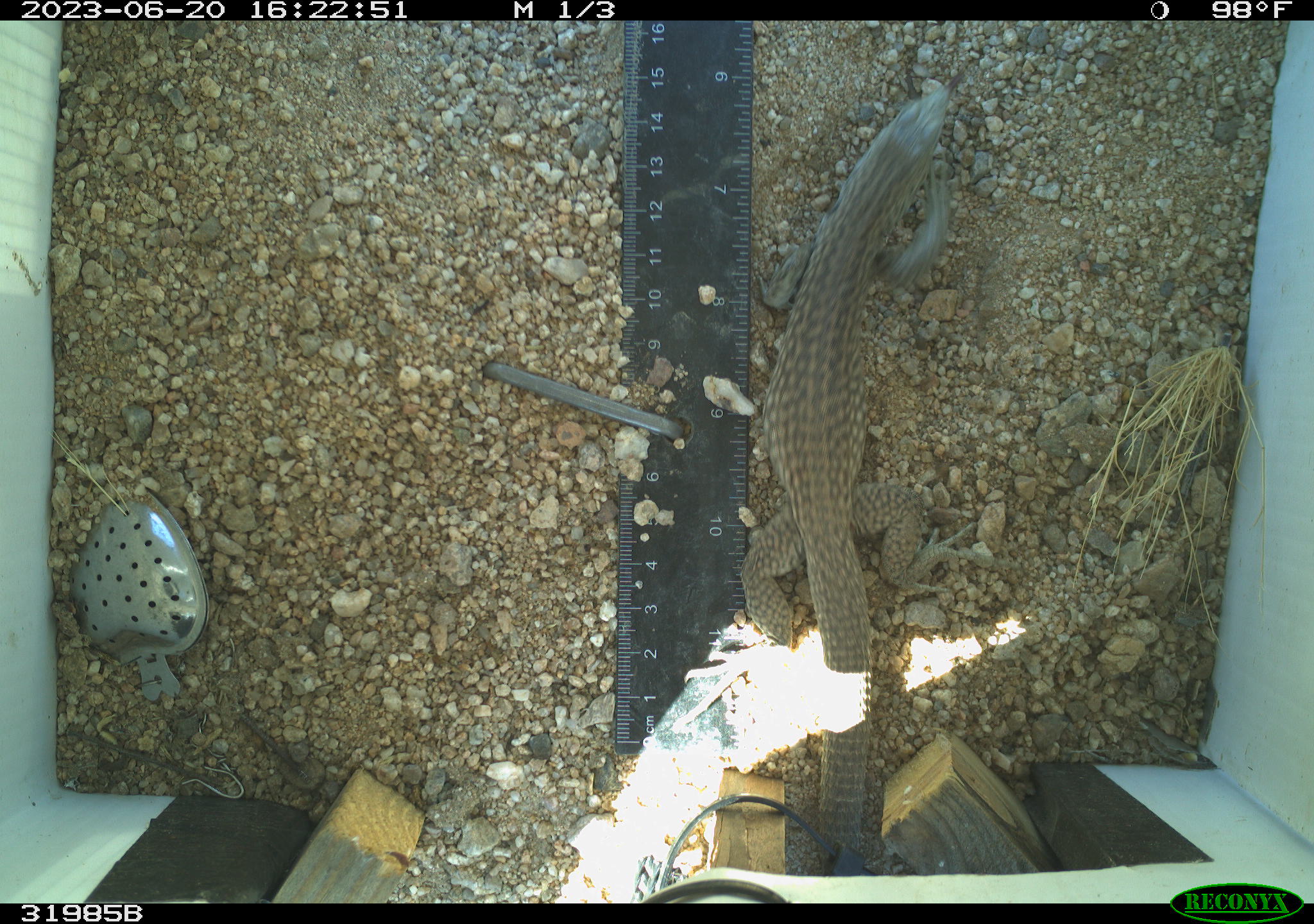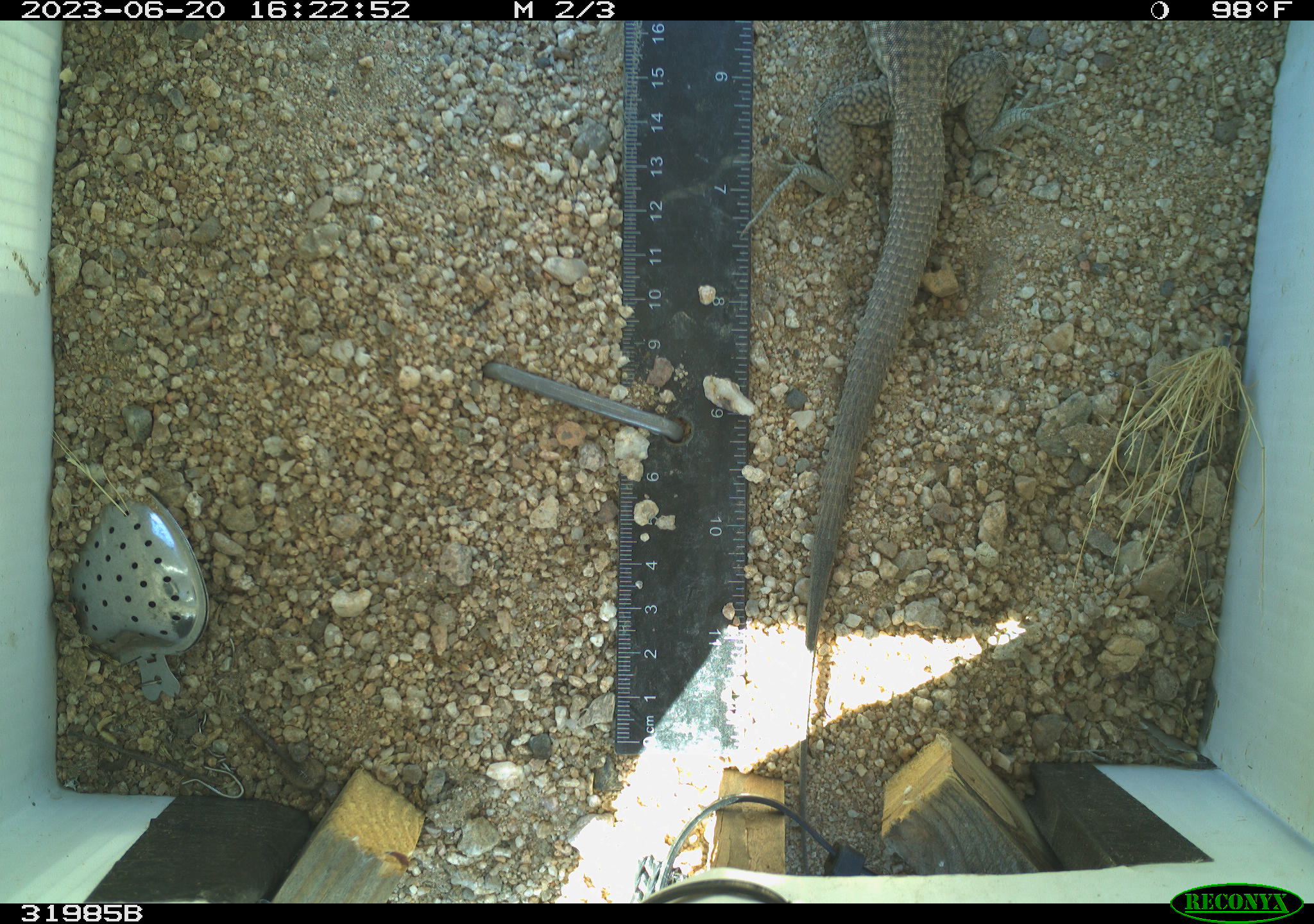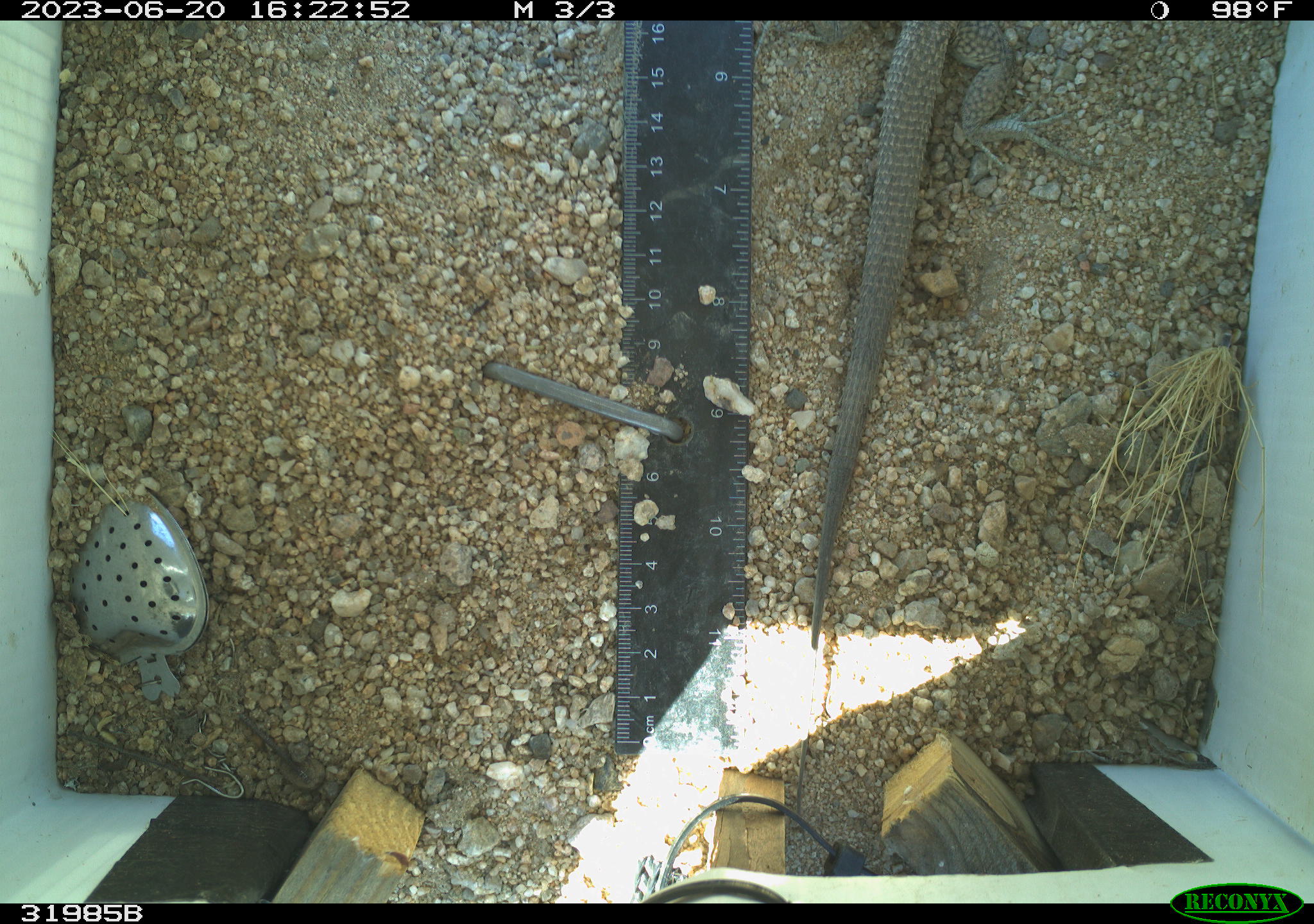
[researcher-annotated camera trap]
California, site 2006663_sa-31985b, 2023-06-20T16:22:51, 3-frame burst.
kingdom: Animalia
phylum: Chordata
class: Reptilia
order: Squamata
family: Teiidae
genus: Aspidoscelis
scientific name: Aspidoscelis tigris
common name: western whiptail